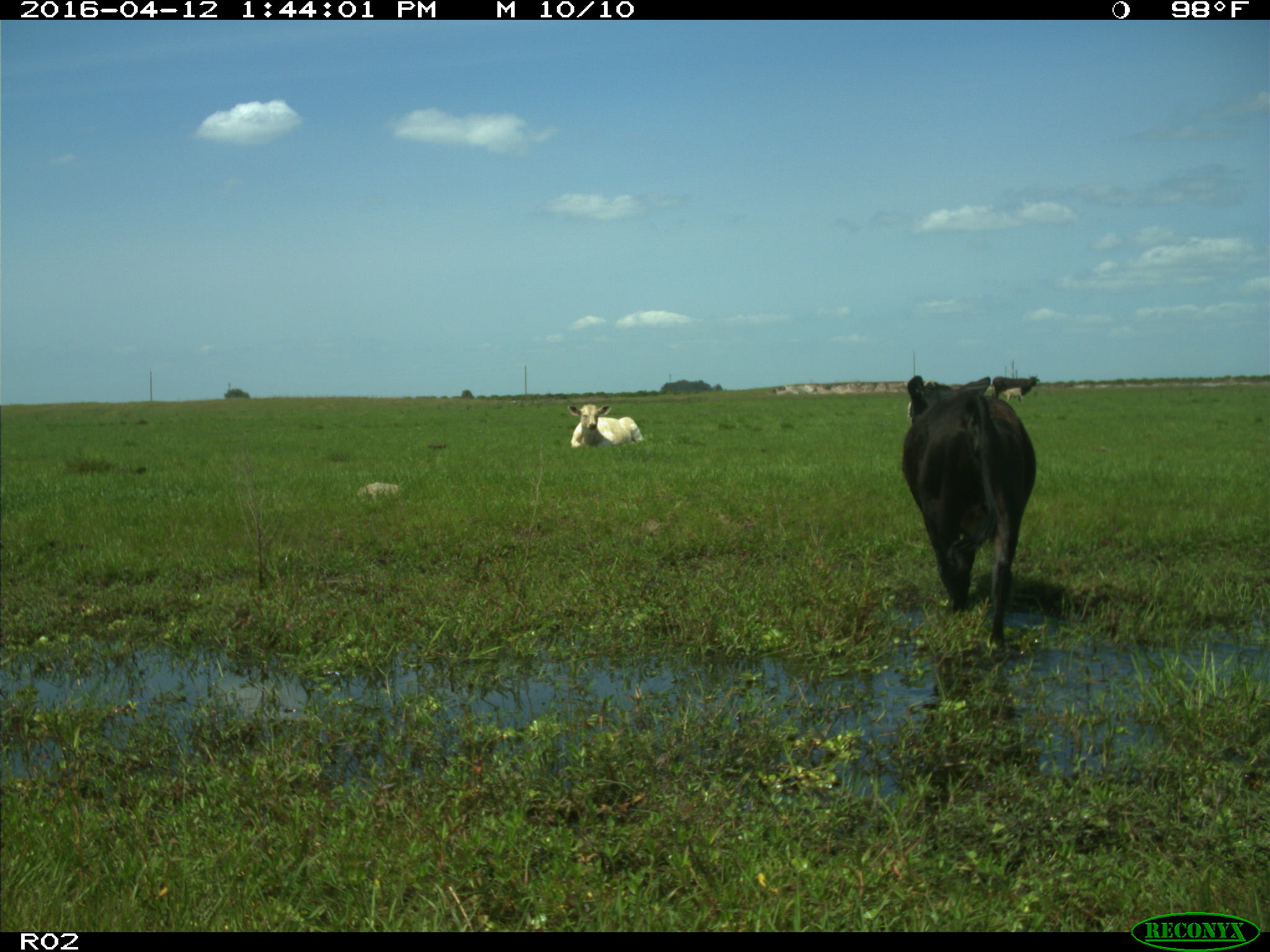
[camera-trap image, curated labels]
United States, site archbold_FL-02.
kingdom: Animalia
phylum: Chordata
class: Mammalia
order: Artiodactyla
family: Bovidae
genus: Bos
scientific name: Bos taurus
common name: domestic cow